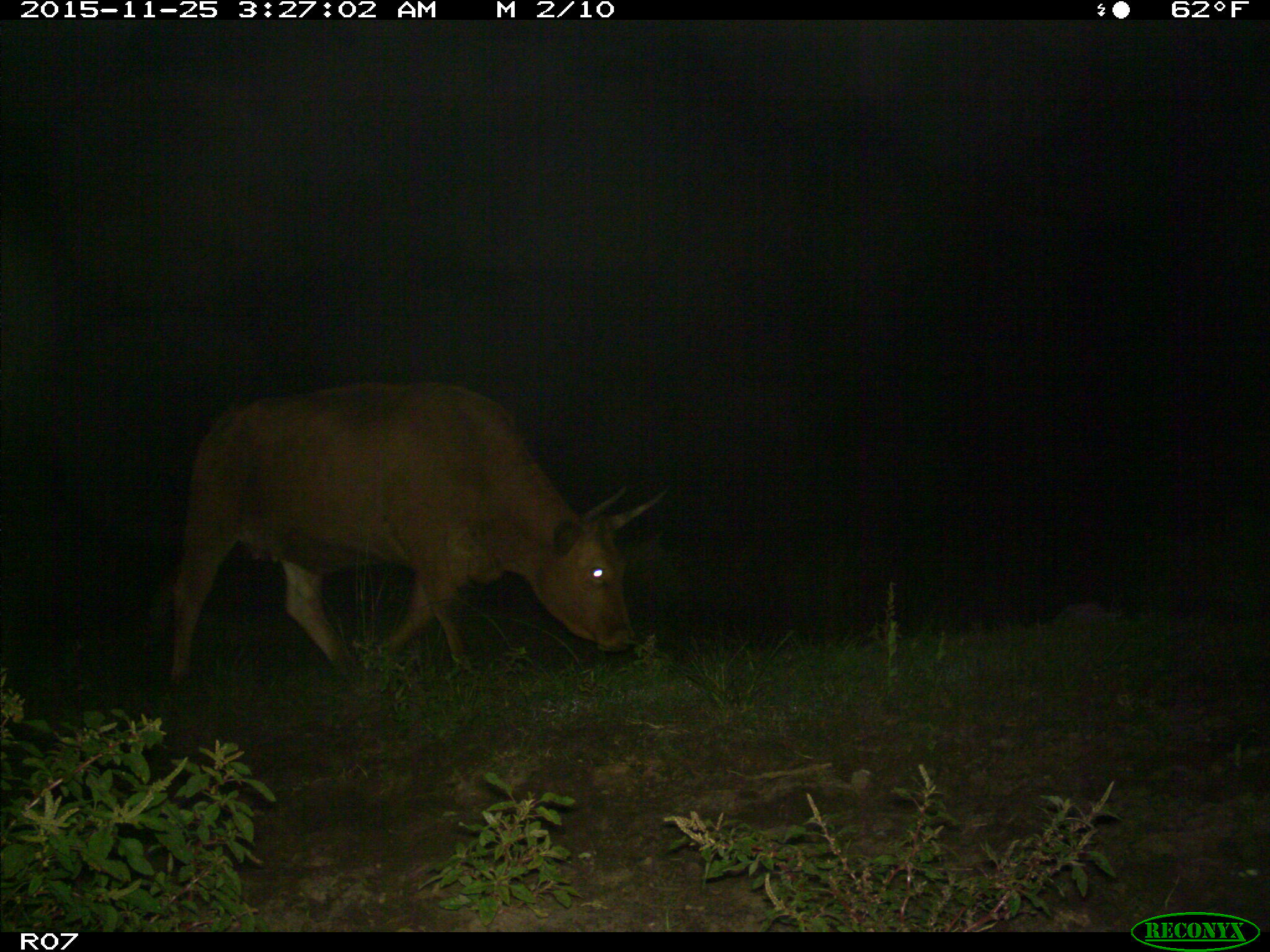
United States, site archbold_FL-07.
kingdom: Animalia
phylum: Chordata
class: Mammalia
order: Artiodactyla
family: Bovidae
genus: Bos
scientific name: Bos taurus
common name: domestic cow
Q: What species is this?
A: Bos taurus (domestic cow).